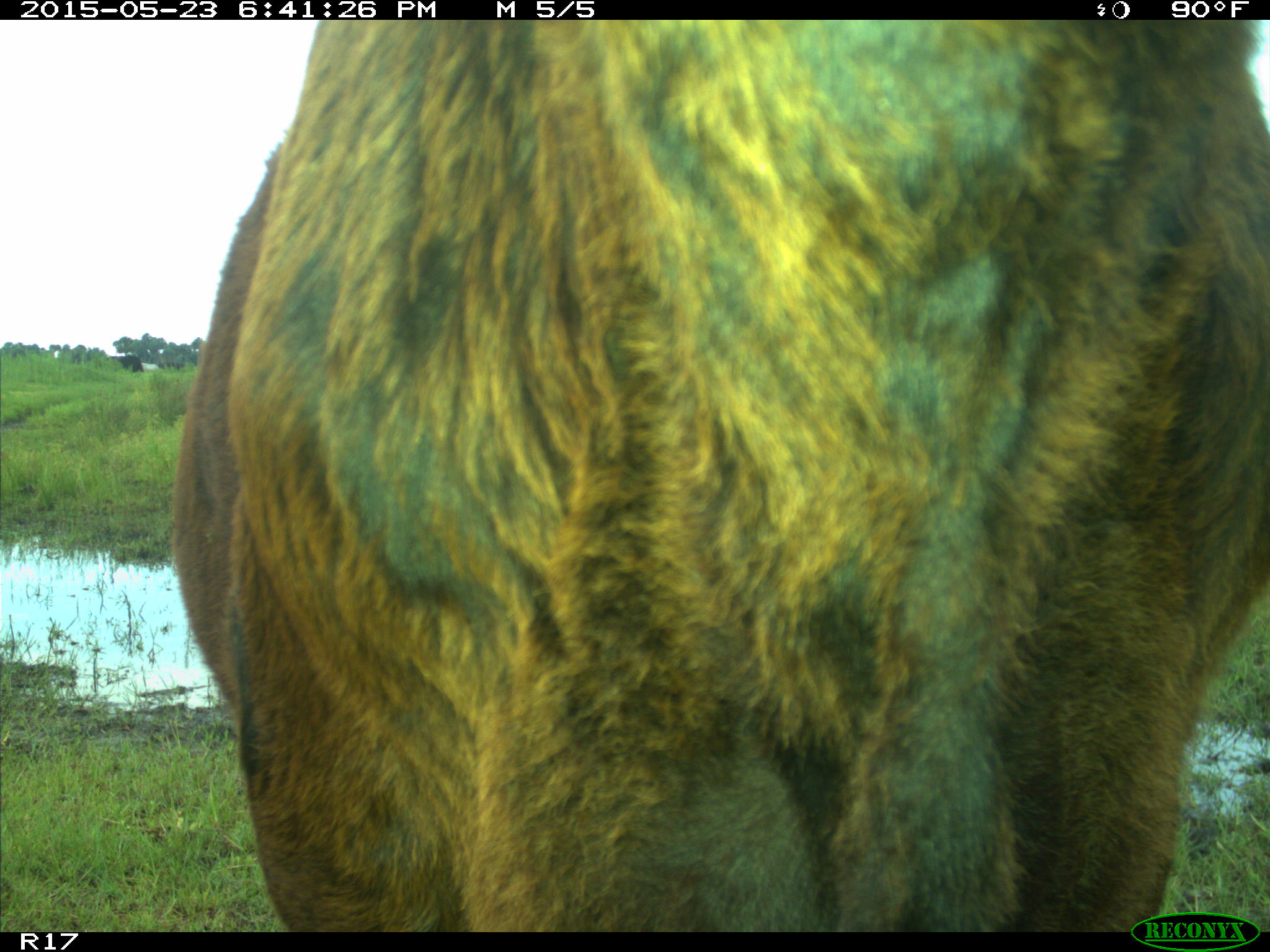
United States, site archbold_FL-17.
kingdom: Animalia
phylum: Chordata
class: Mammalia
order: Artiodactyla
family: Bovidae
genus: Bos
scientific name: Bos taurus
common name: domestic cow